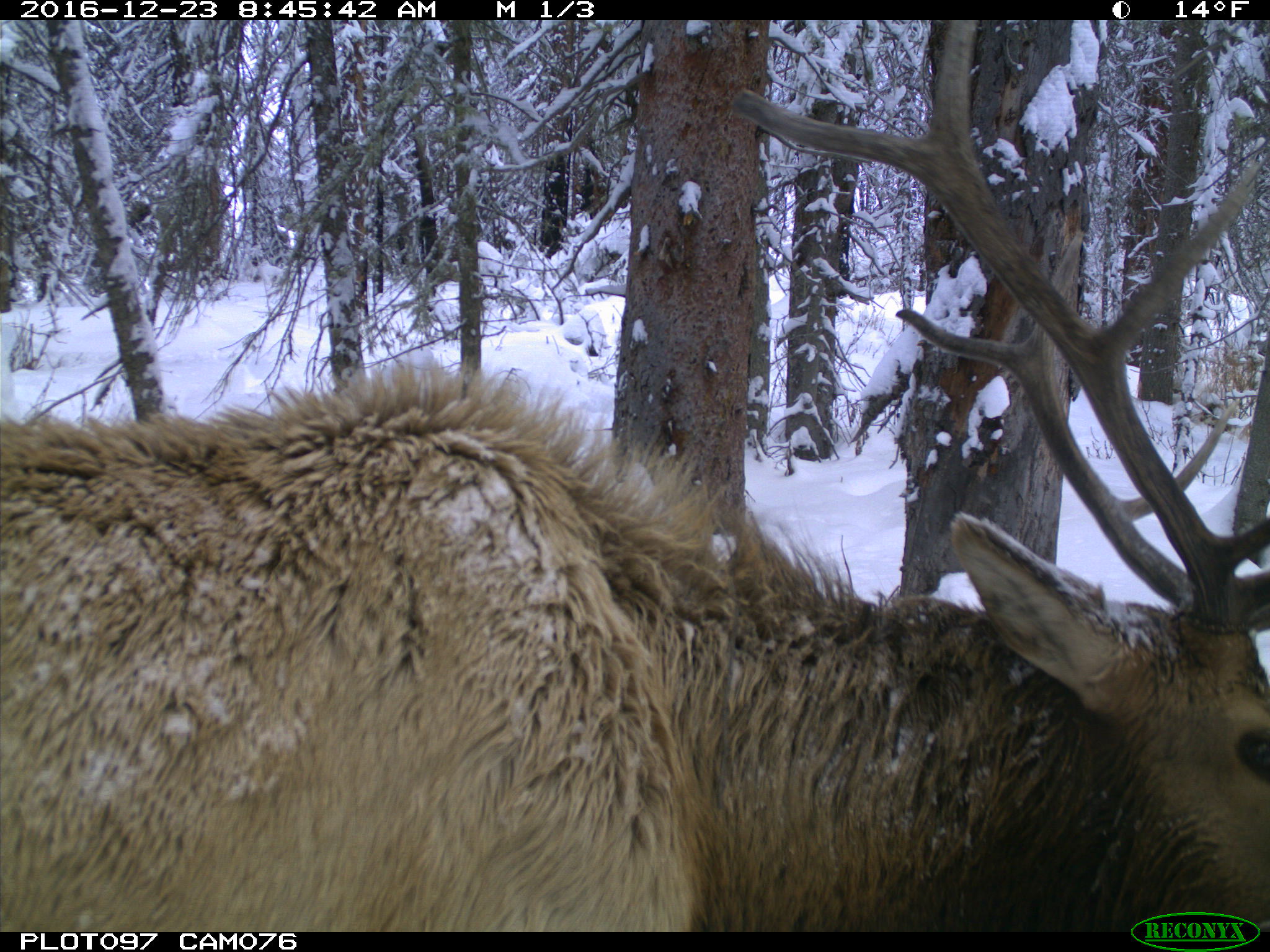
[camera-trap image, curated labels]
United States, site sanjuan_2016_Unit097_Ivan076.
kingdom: Animalia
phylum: Chordata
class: Mammalia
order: Artiodactyla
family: Cervidae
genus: Cervus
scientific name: Cervus elaphus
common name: red deer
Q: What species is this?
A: Cervus elaphus (red deer).